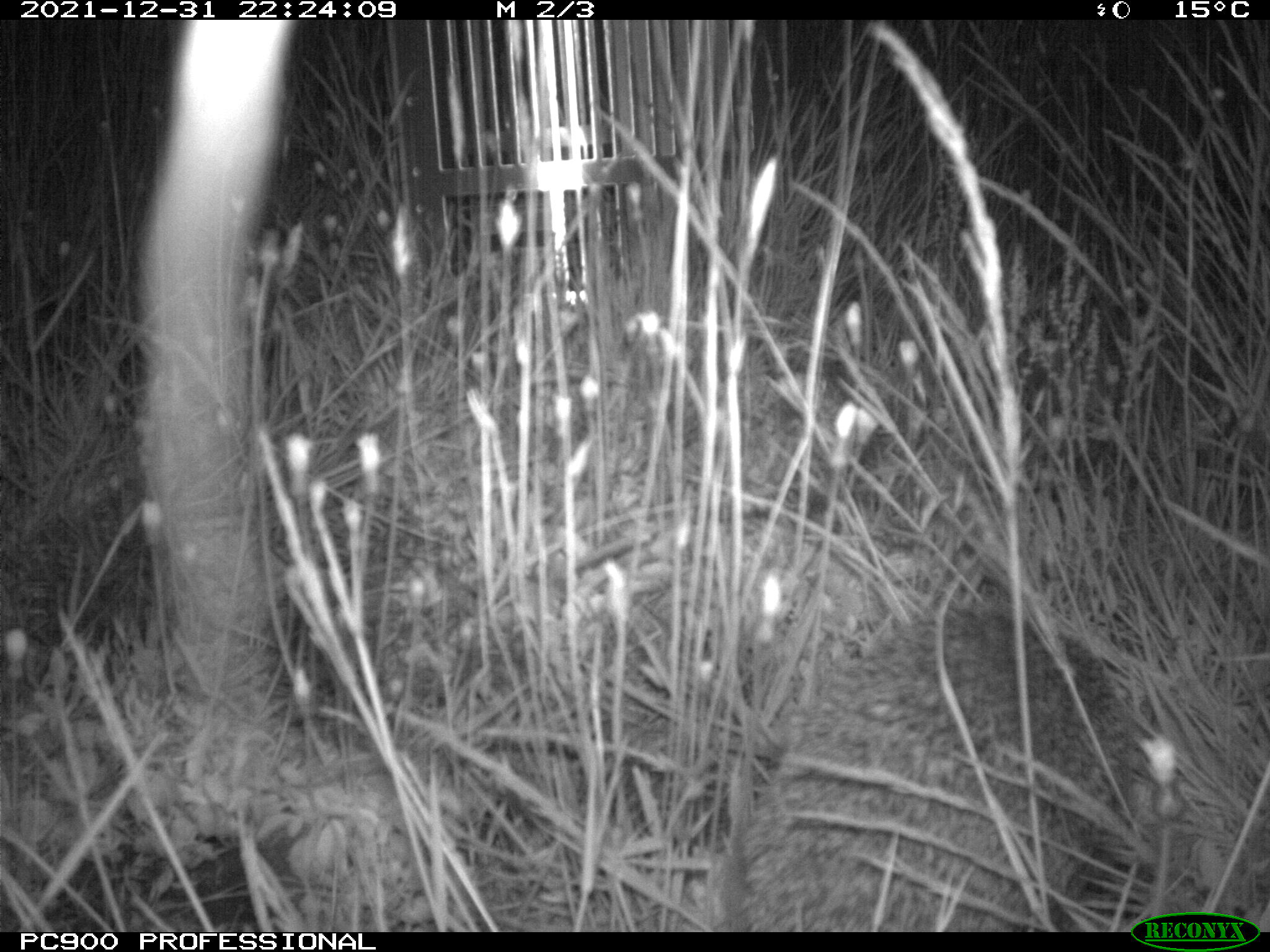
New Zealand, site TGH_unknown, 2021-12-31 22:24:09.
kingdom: Animalia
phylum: Chordata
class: Mammalia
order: Eulipotyphla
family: Erinaceidae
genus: Erinaceus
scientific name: Erinaceus europaeus europaeus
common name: european hedgehog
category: hedgehog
Hedgehog (european hedgehog) (Erinaceus europaeus europaeus).